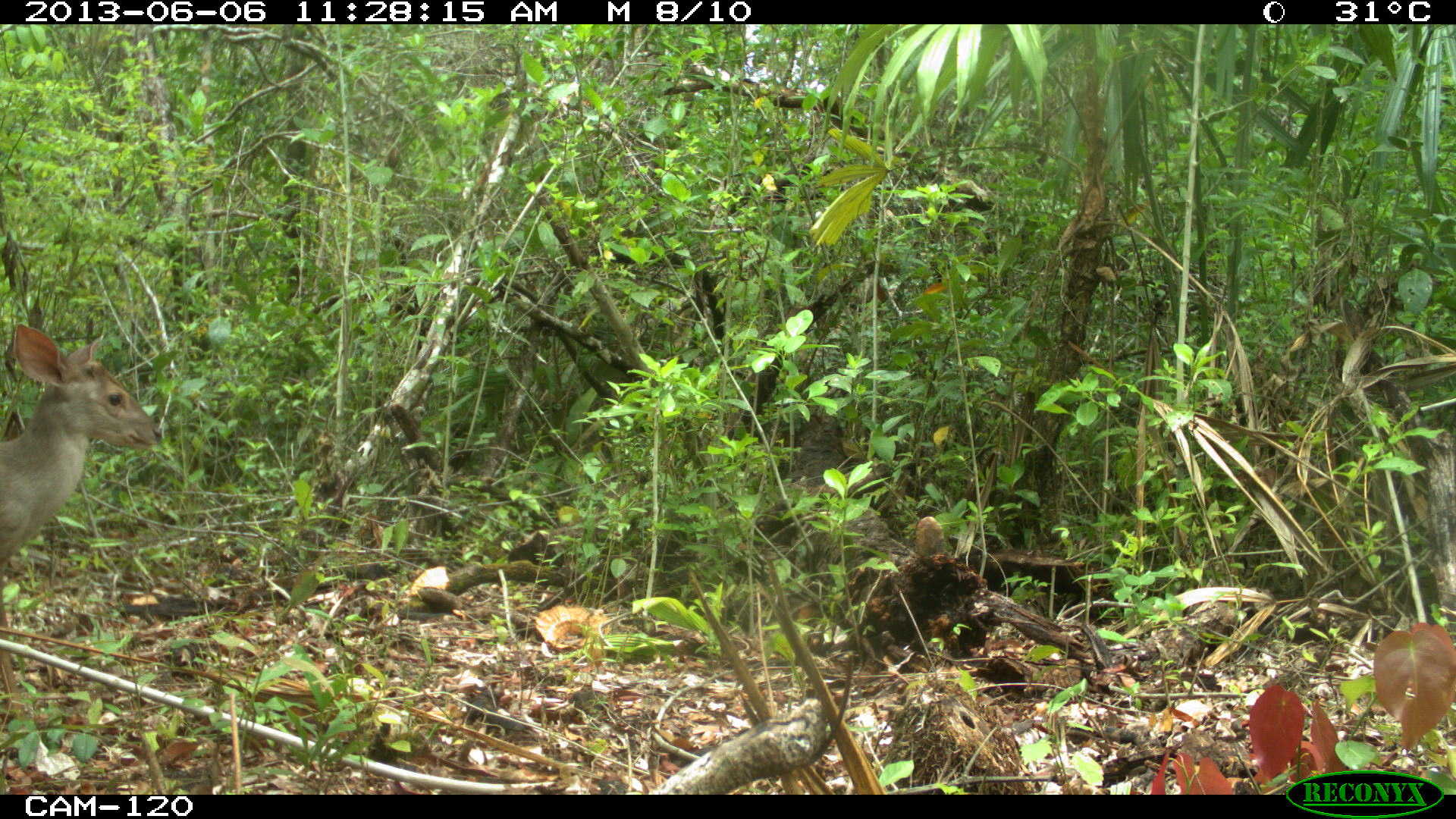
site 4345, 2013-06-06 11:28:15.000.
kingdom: Animalia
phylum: Chordata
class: Mammalia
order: Artiodactyla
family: Cervidae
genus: Odocoileus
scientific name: Odocoileus pandora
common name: yucatán brown brocket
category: mazama pandora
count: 1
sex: female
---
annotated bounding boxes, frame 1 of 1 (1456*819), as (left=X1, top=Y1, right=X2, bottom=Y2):
mazama pandora: (left=0, top=319, right=161, bottom=728)